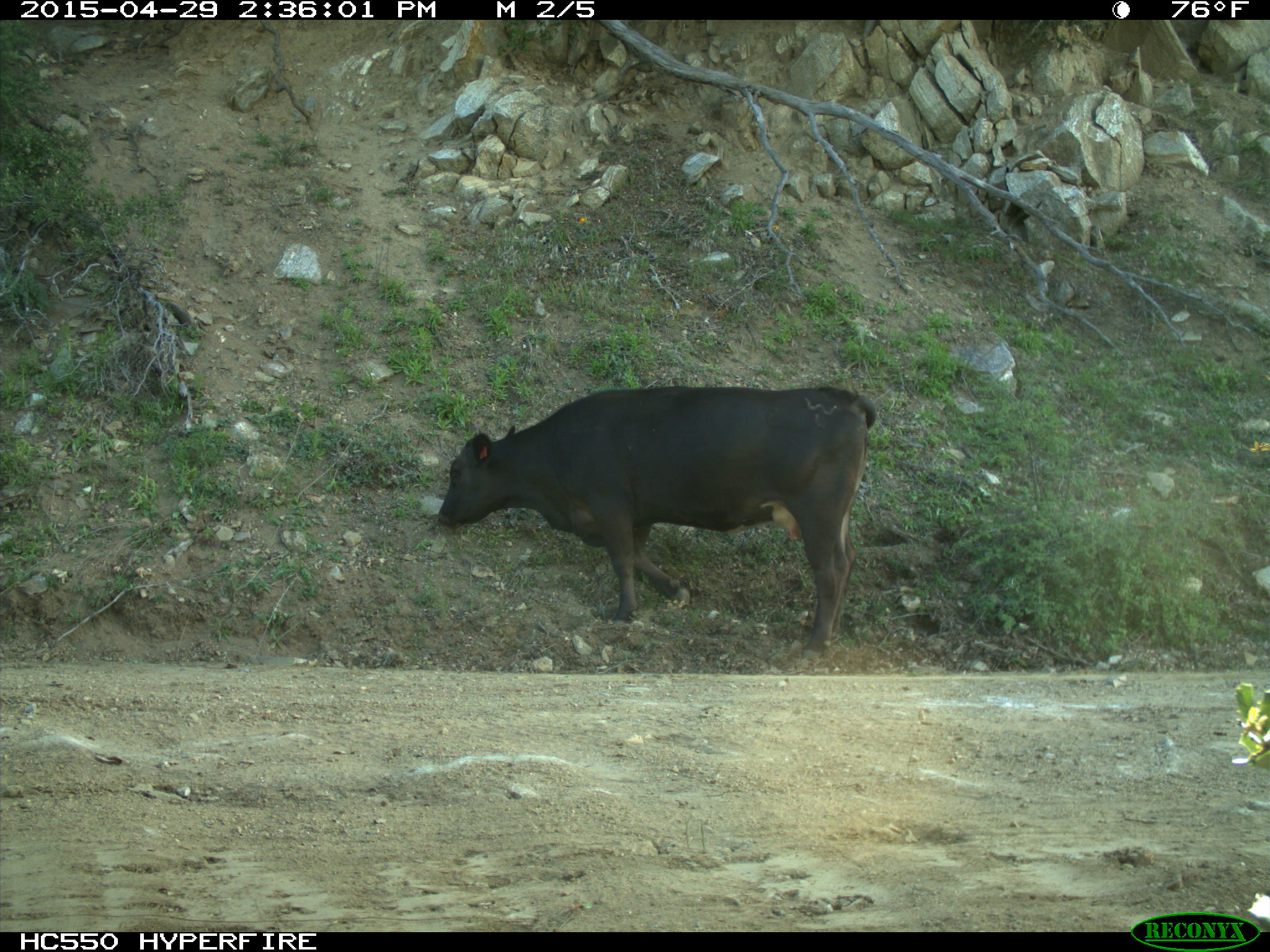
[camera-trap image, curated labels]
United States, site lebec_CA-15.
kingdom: Animalia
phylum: Chordata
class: Mammalia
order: Artiodactyla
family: Bovidae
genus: Bos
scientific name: Bos taurus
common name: domestic cow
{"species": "Bos taurus (domestic cow)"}